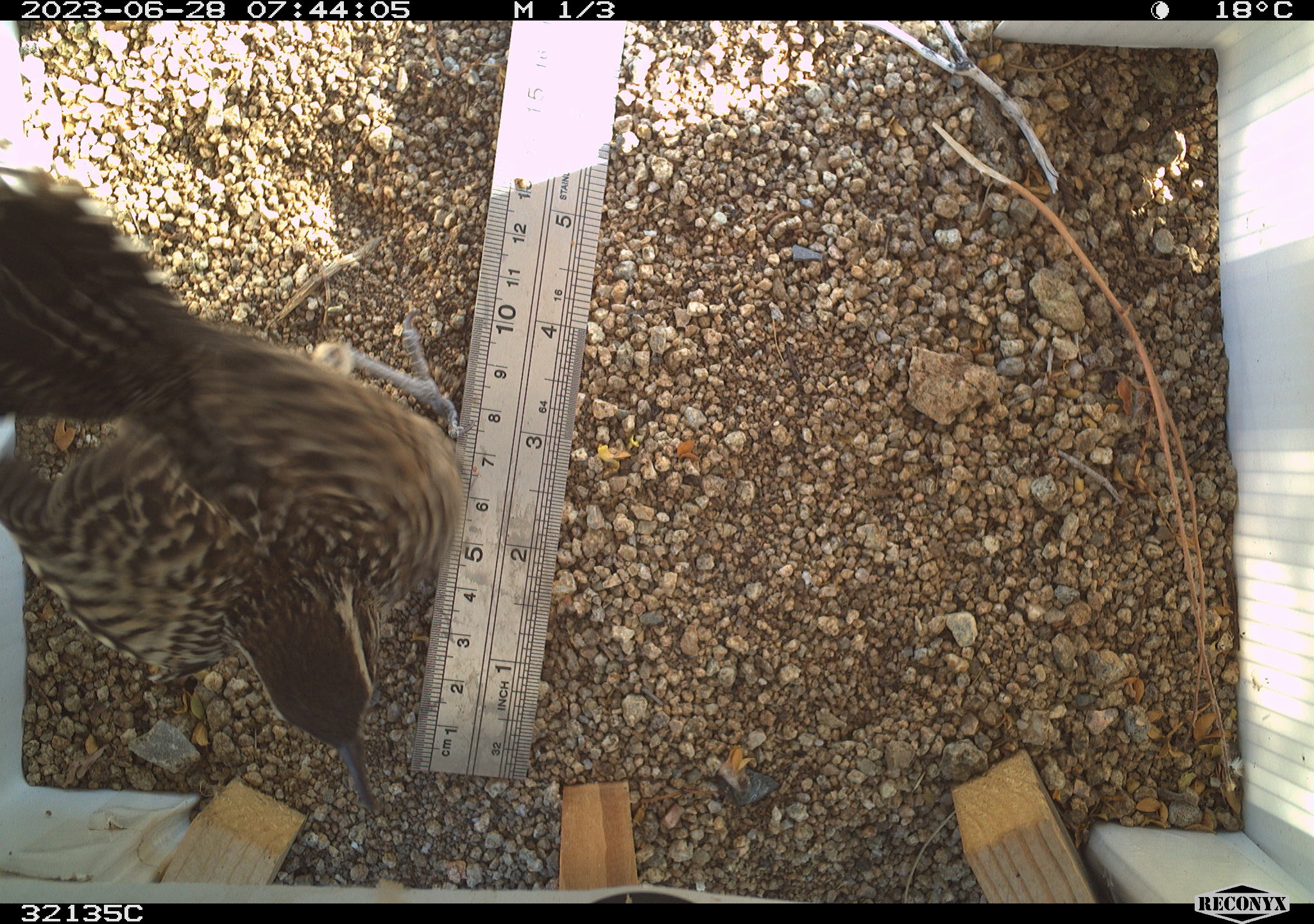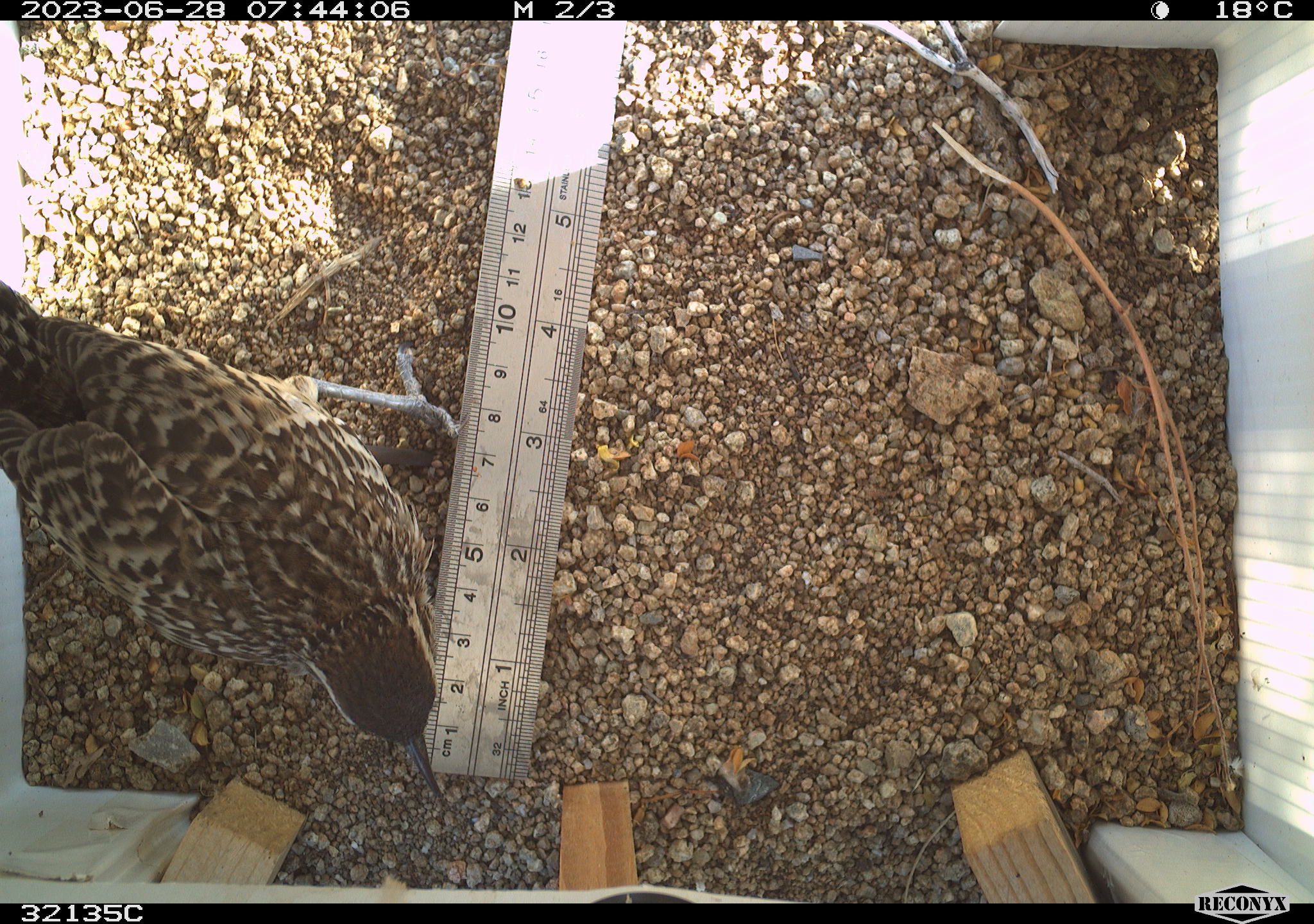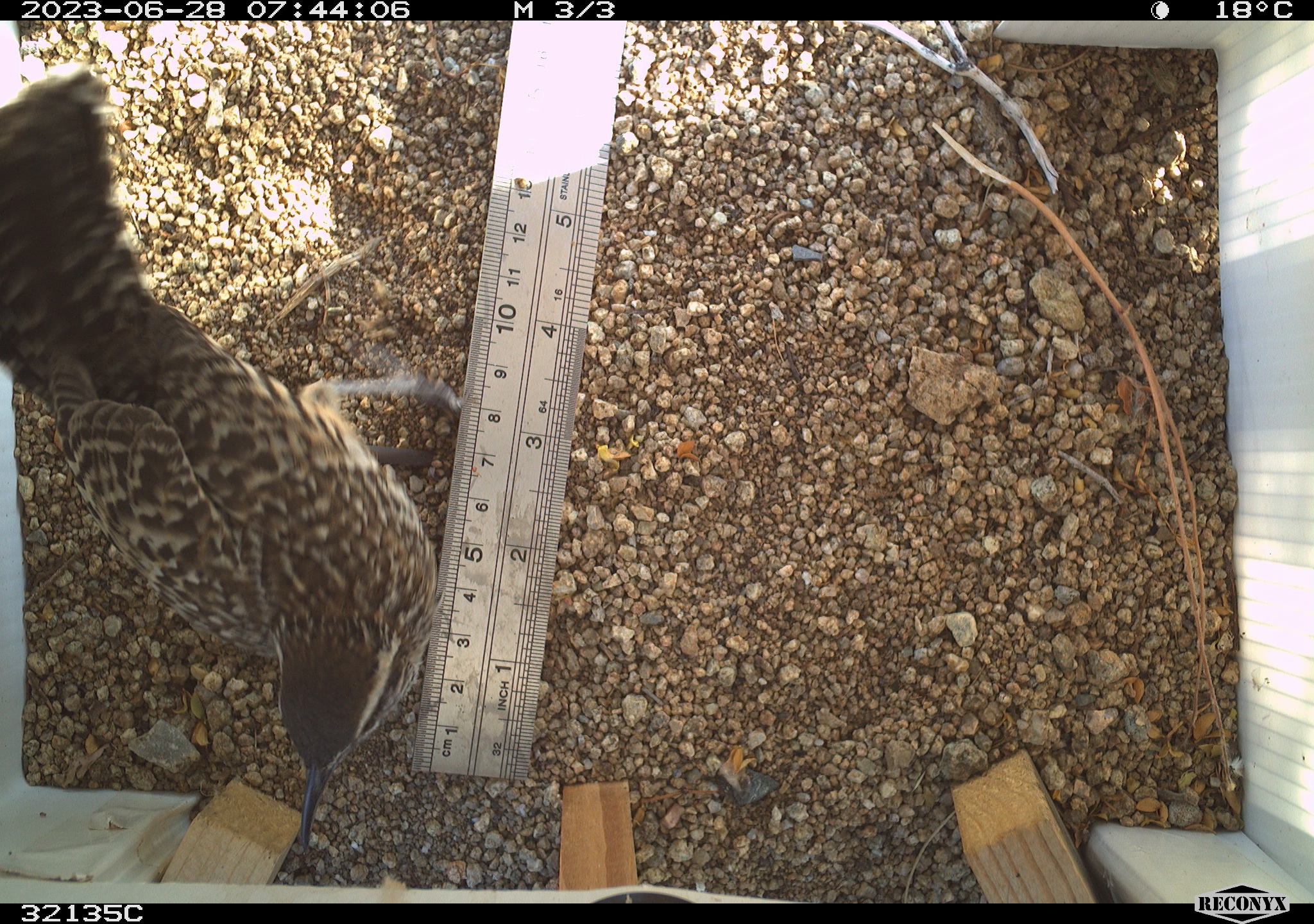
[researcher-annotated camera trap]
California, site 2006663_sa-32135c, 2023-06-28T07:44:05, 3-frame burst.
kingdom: Animalia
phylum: Chordata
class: Aves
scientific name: Aves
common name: bird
Bird (Aves).